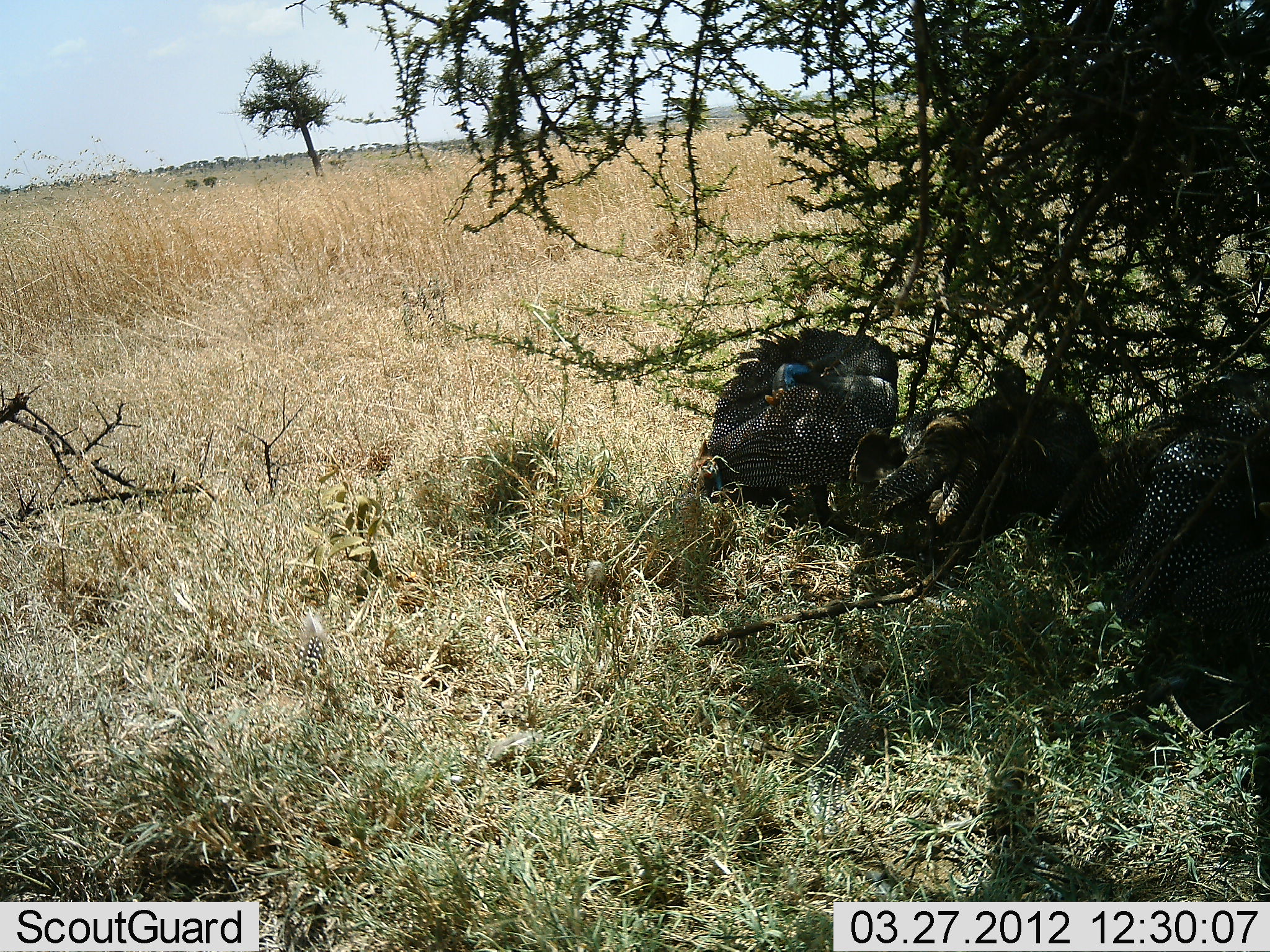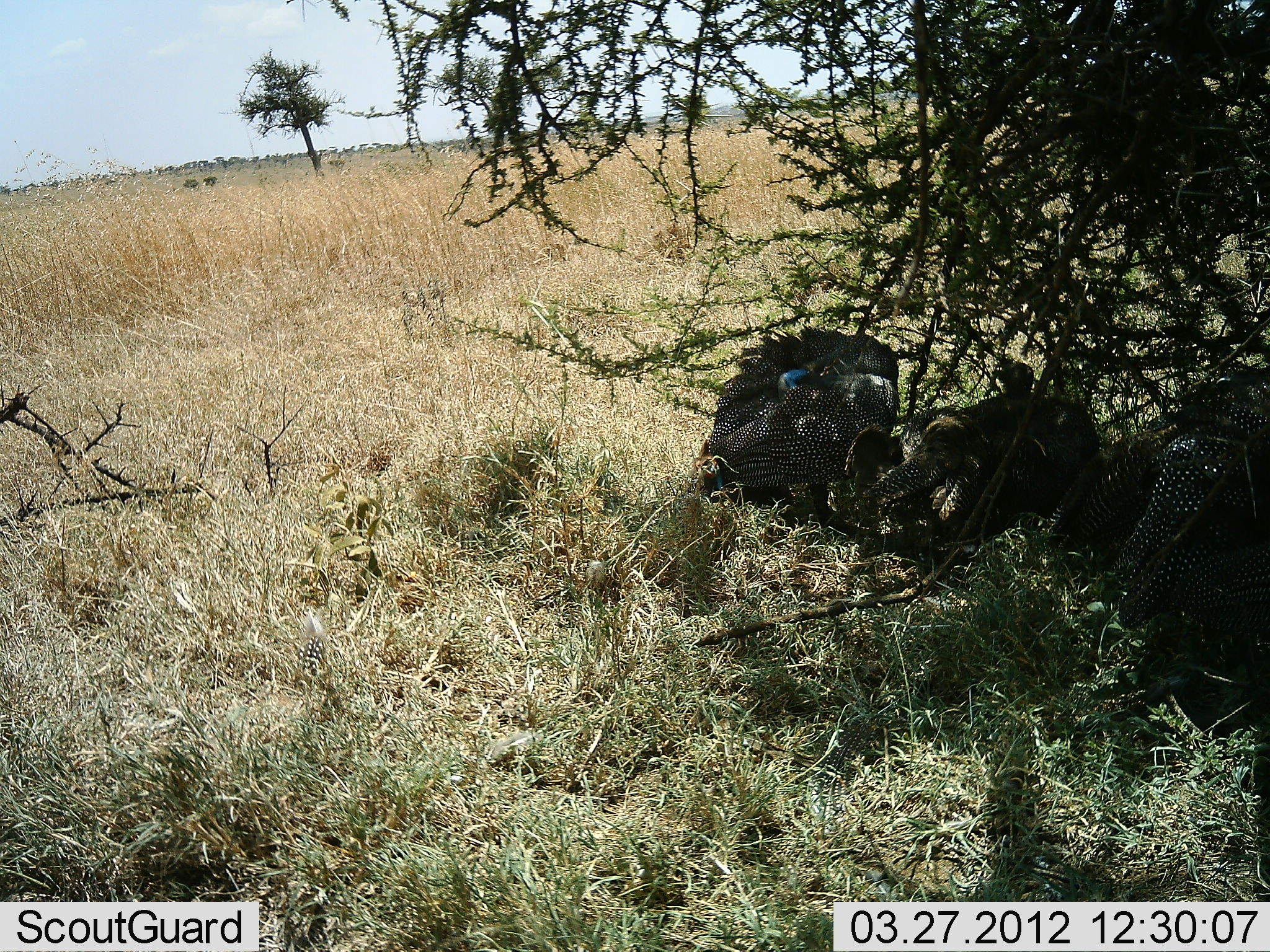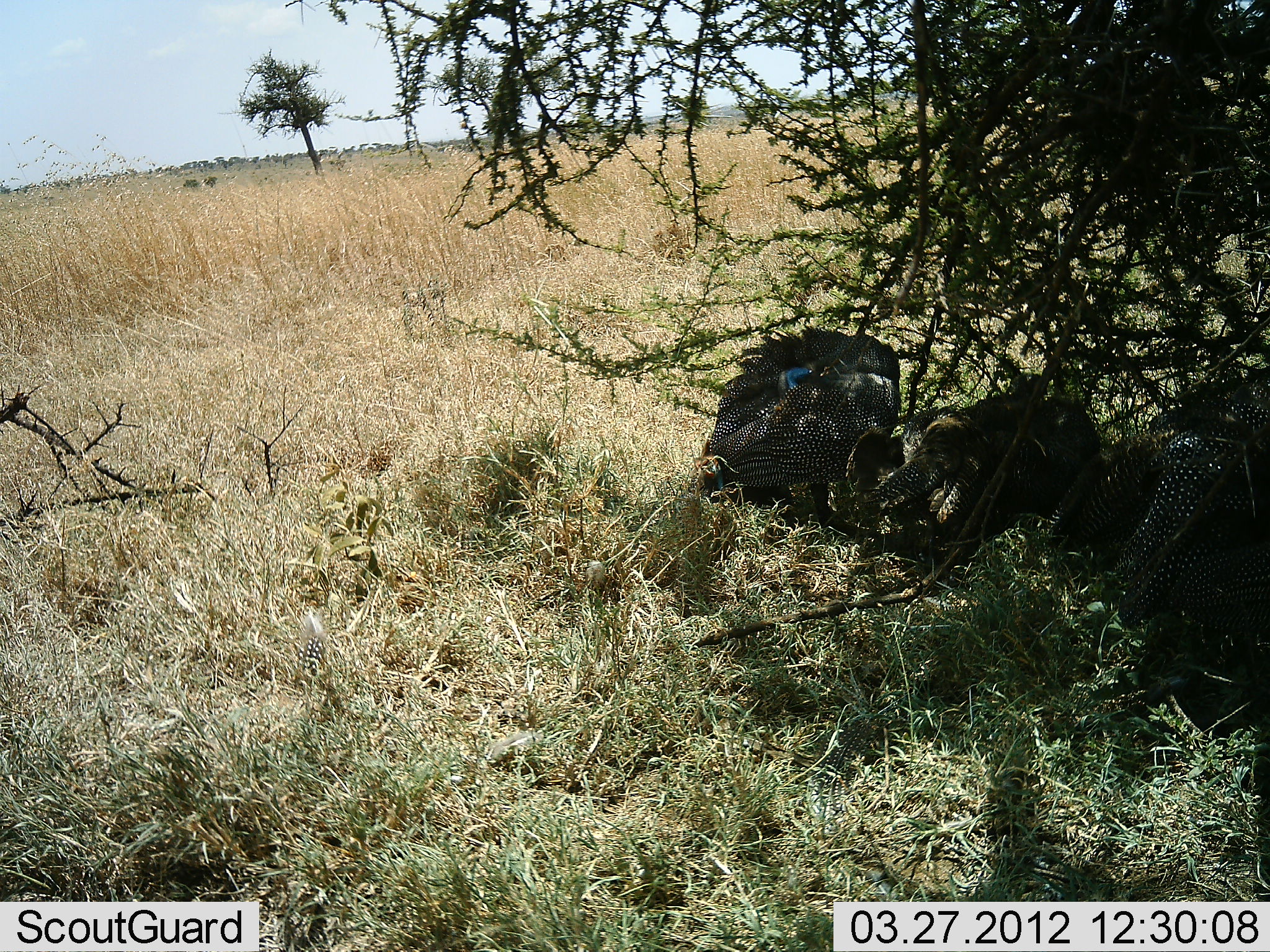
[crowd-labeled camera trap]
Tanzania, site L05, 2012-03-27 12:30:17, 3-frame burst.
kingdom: Animalia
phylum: Chordata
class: Aves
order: Galliformes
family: Numididae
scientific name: Numididae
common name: guinea fowl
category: guineafowl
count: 5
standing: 31%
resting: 69%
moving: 0%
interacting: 19%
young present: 0%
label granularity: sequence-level